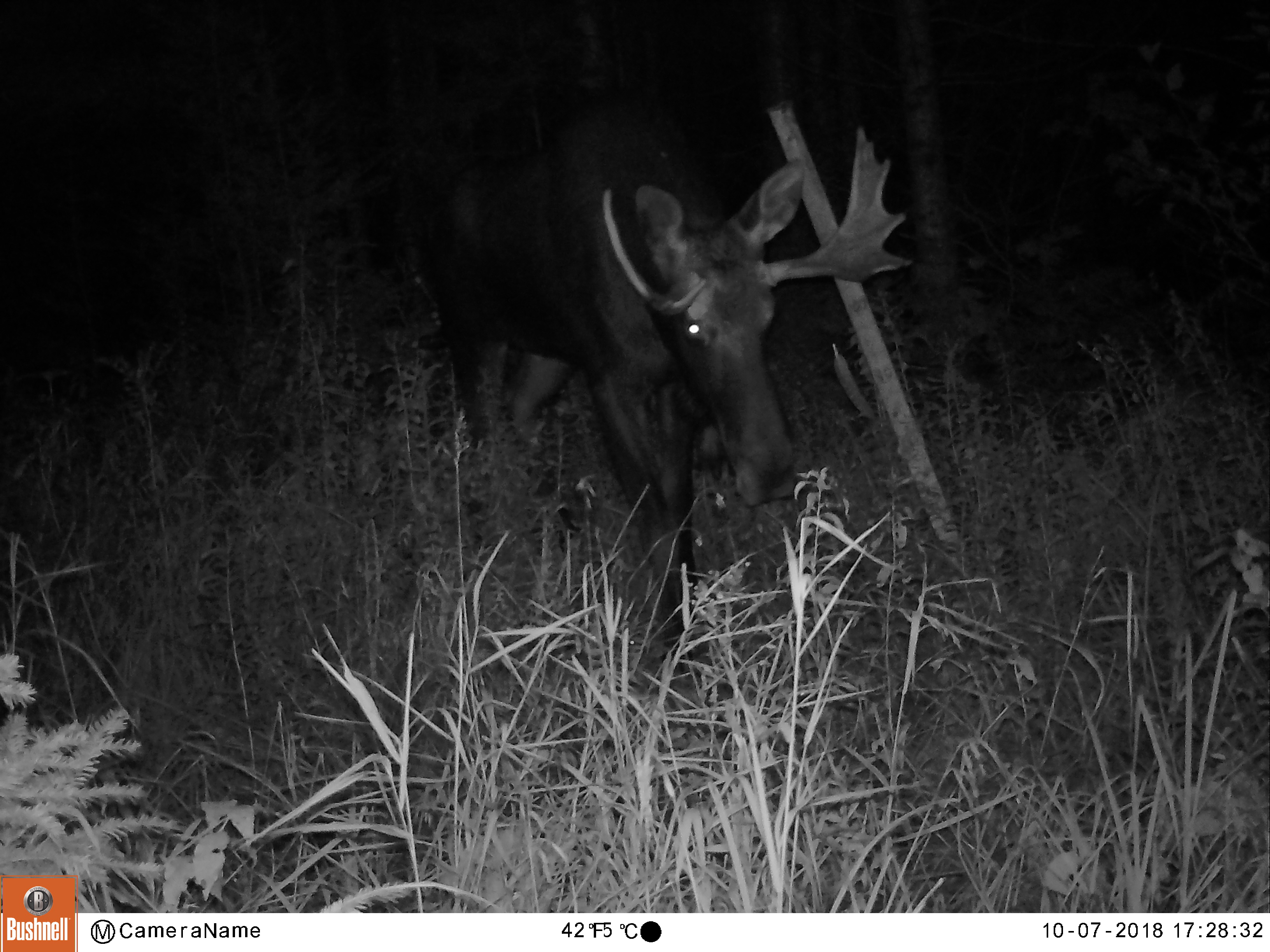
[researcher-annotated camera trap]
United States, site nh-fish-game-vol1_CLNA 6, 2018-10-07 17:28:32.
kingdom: Animalia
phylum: Chordata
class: Mammalia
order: Artiodactyla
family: Cervidae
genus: Alces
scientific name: Alces alces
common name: moose